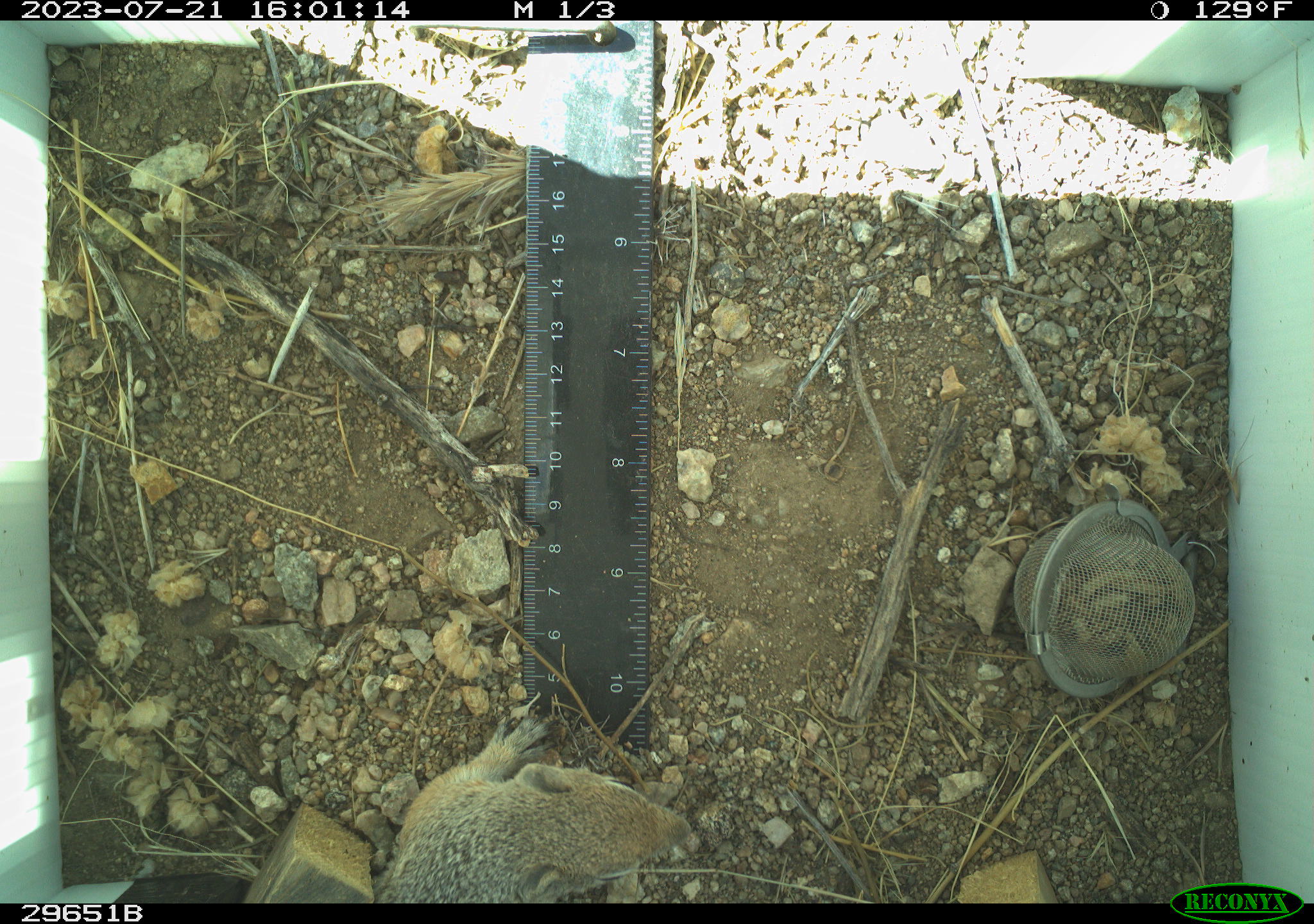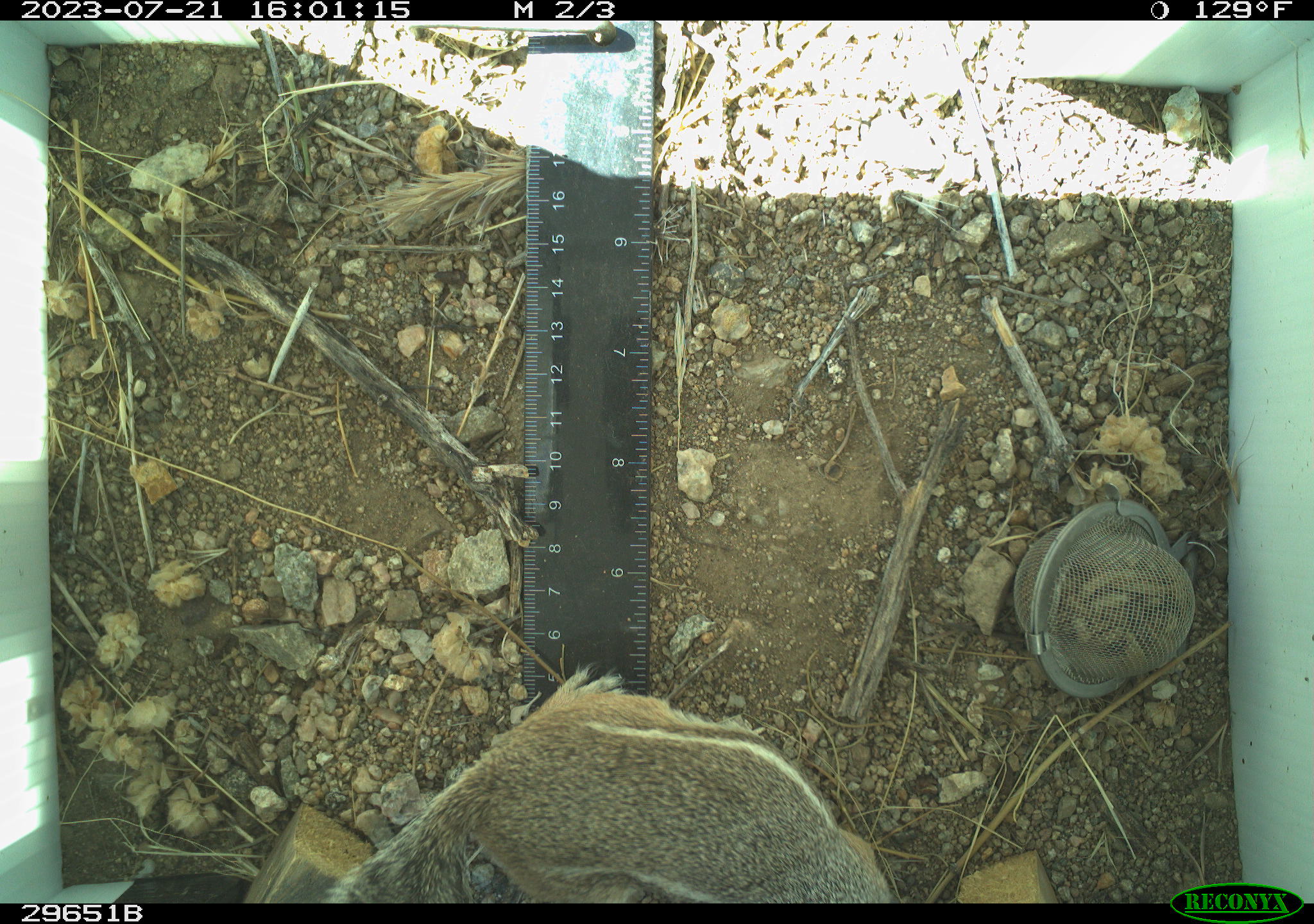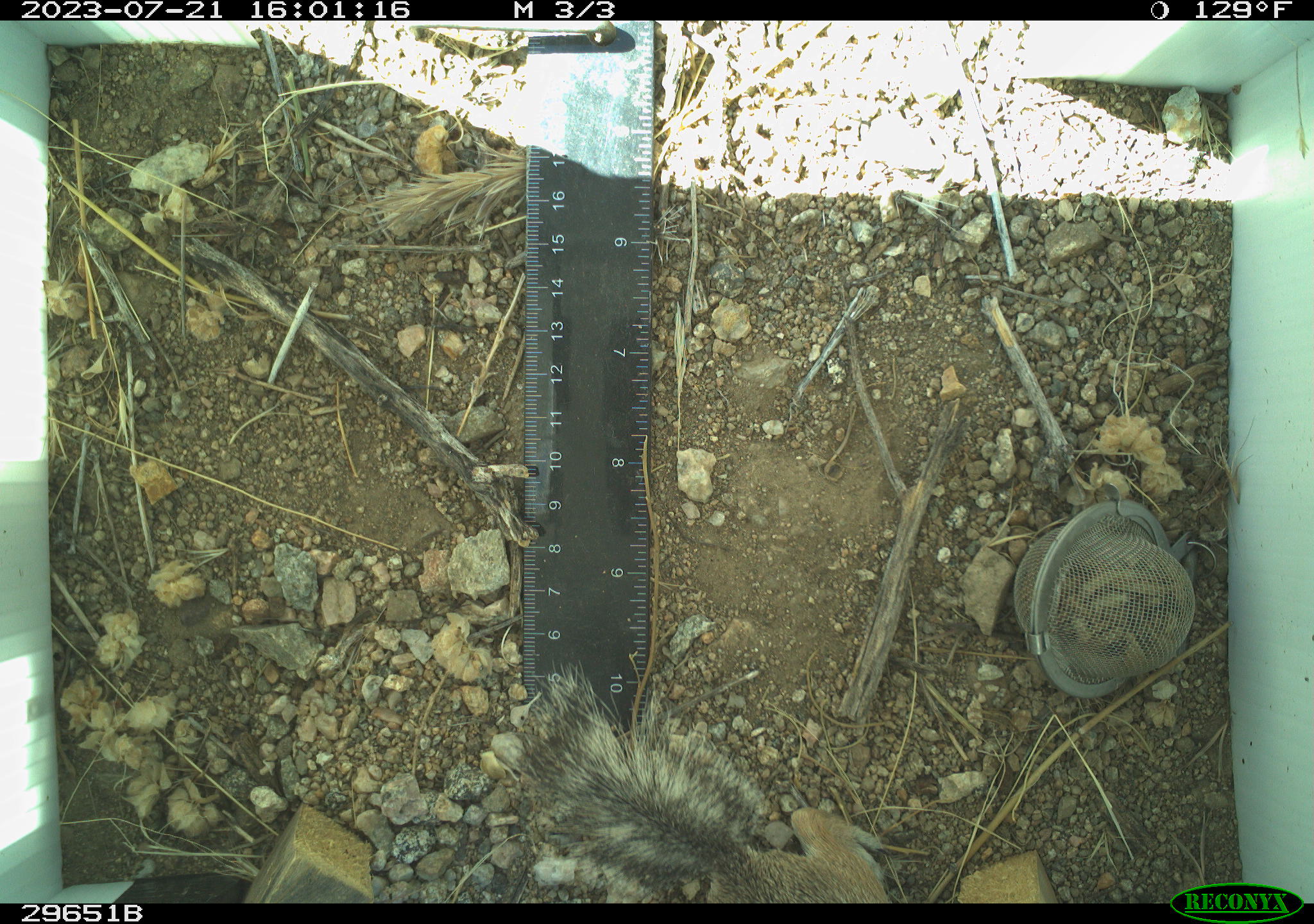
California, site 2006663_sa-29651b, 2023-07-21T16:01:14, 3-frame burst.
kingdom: Animalia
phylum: Chordata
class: Mammalia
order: Rodentia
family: Sciuridae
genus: Ammospermophilus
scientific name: Ammospermophilus leucurus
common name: white-tailed antelope squirrel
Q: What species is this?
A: White-tailed antelope squirrel (Ammospermophilus leucurus).